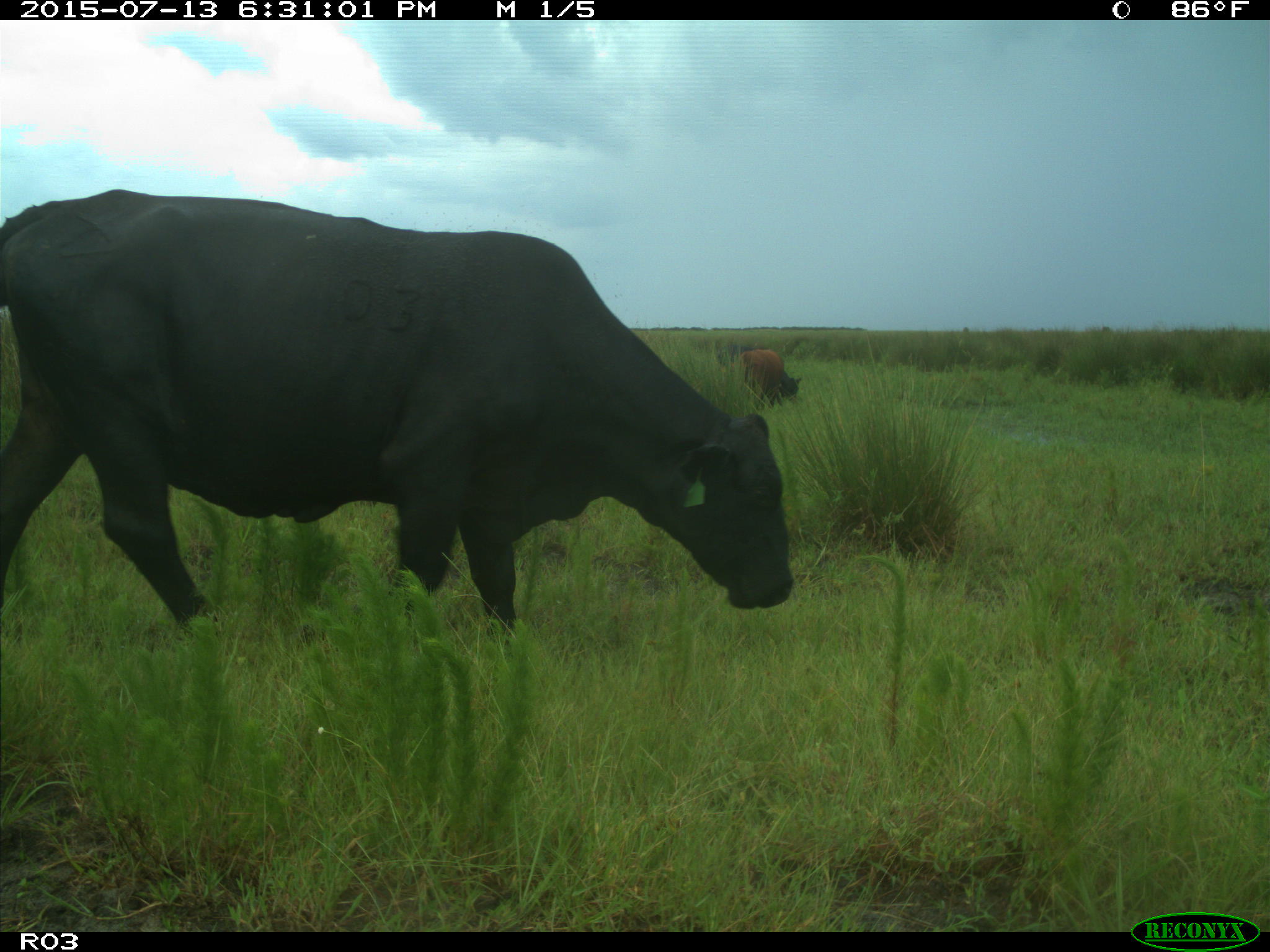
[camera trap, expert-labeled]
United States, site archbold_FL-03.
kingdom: Animalia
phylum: Chordata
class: Mammalia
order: Artiodactyla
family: Bovidae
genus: Bos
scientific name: Bos taurus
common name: domestic cow